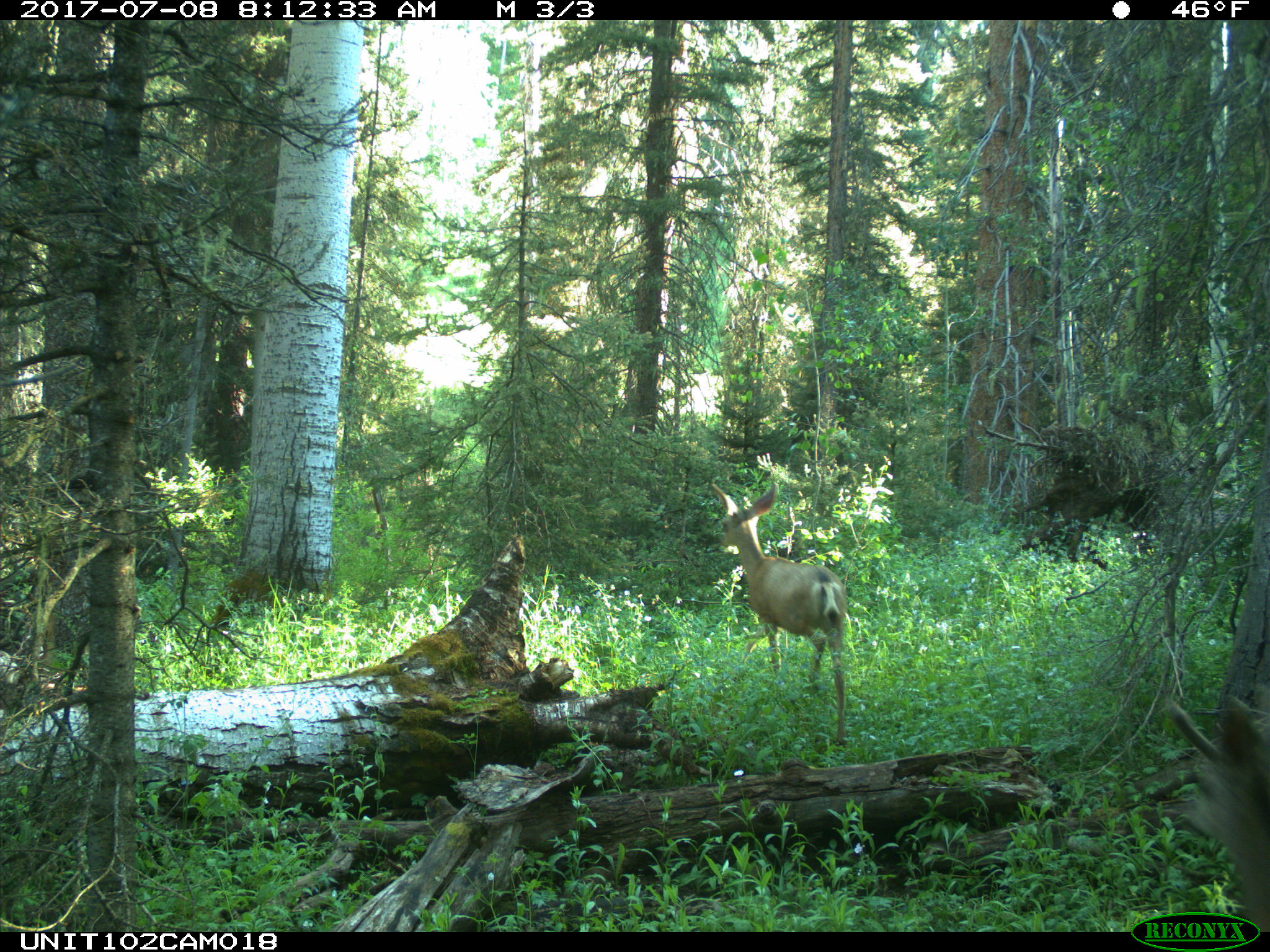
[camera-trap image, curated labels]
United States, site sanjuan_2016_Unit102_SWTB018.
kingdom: Animalia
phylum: Chordata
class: Mammalia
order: Artiodactyla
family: Cervidae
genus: Odocoileus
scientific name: Odocoileus hemionus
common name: mule deer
Odocoileus hemionus (mule deer).